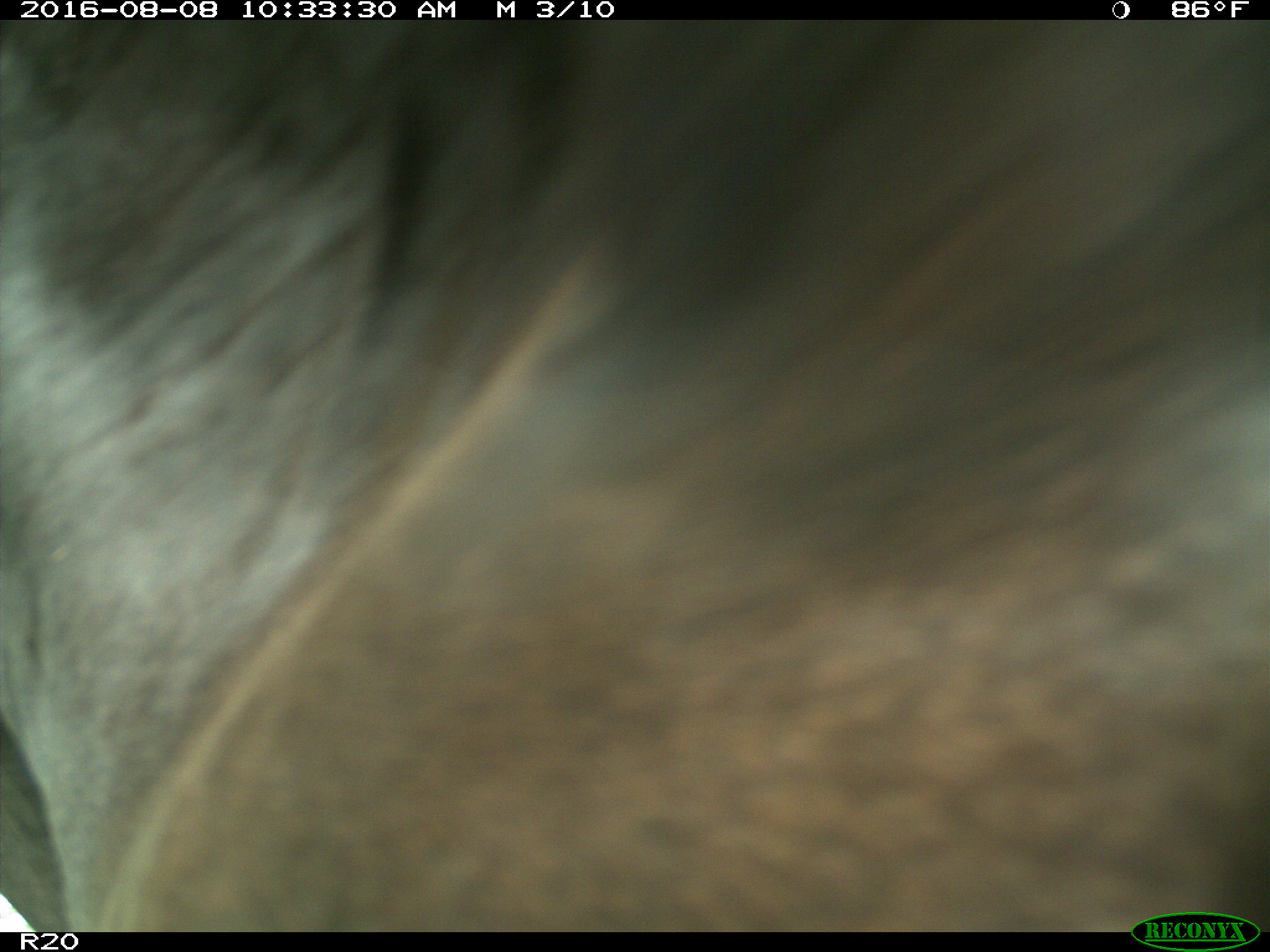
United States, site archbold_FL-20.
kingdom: Animalia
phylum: Chordata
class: Mammalia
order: Artiodactyla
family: Bovidae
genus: Bos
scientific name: Bos taurus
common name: domestic cow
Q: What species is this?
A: Bos taurus (domestic cow).